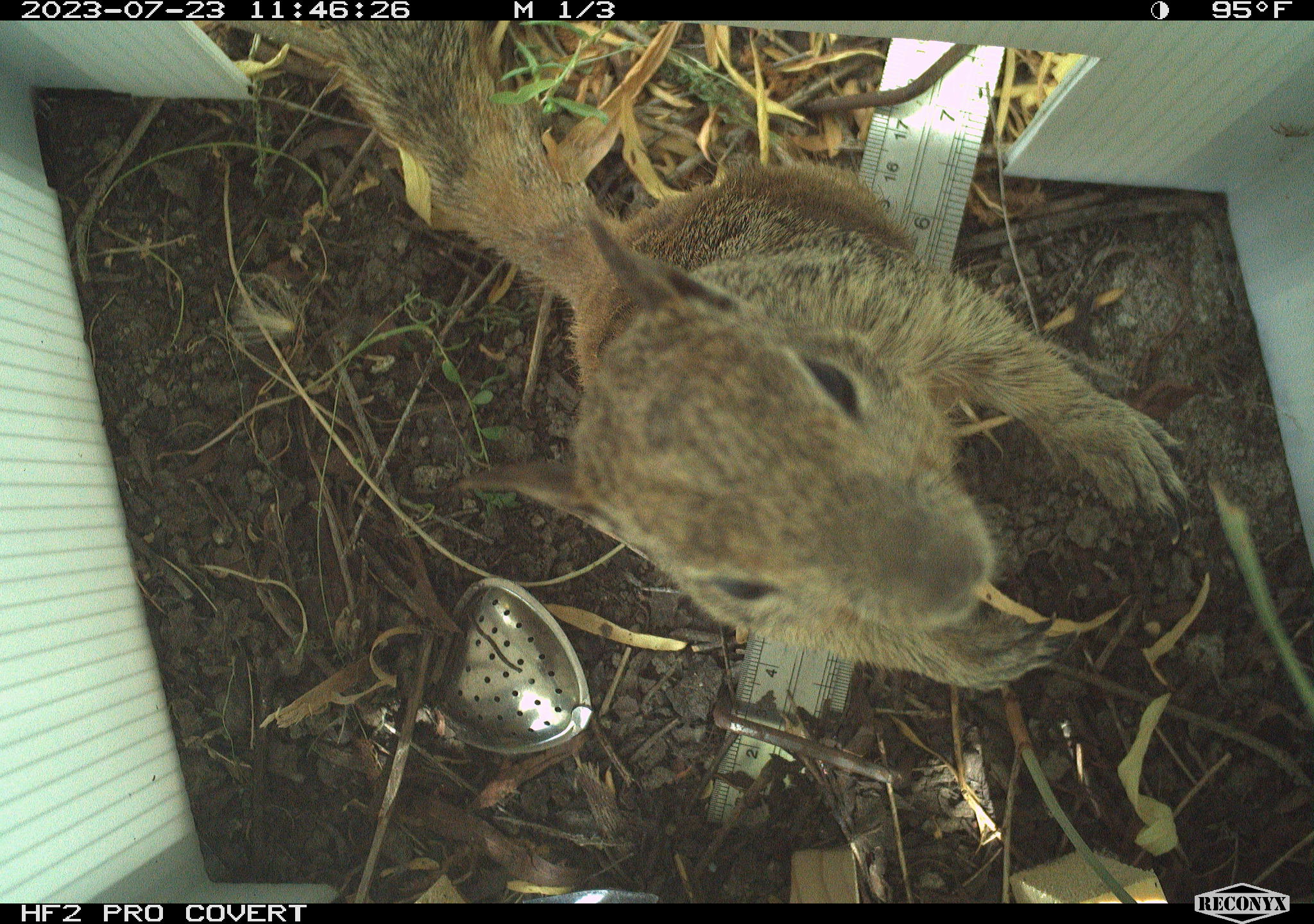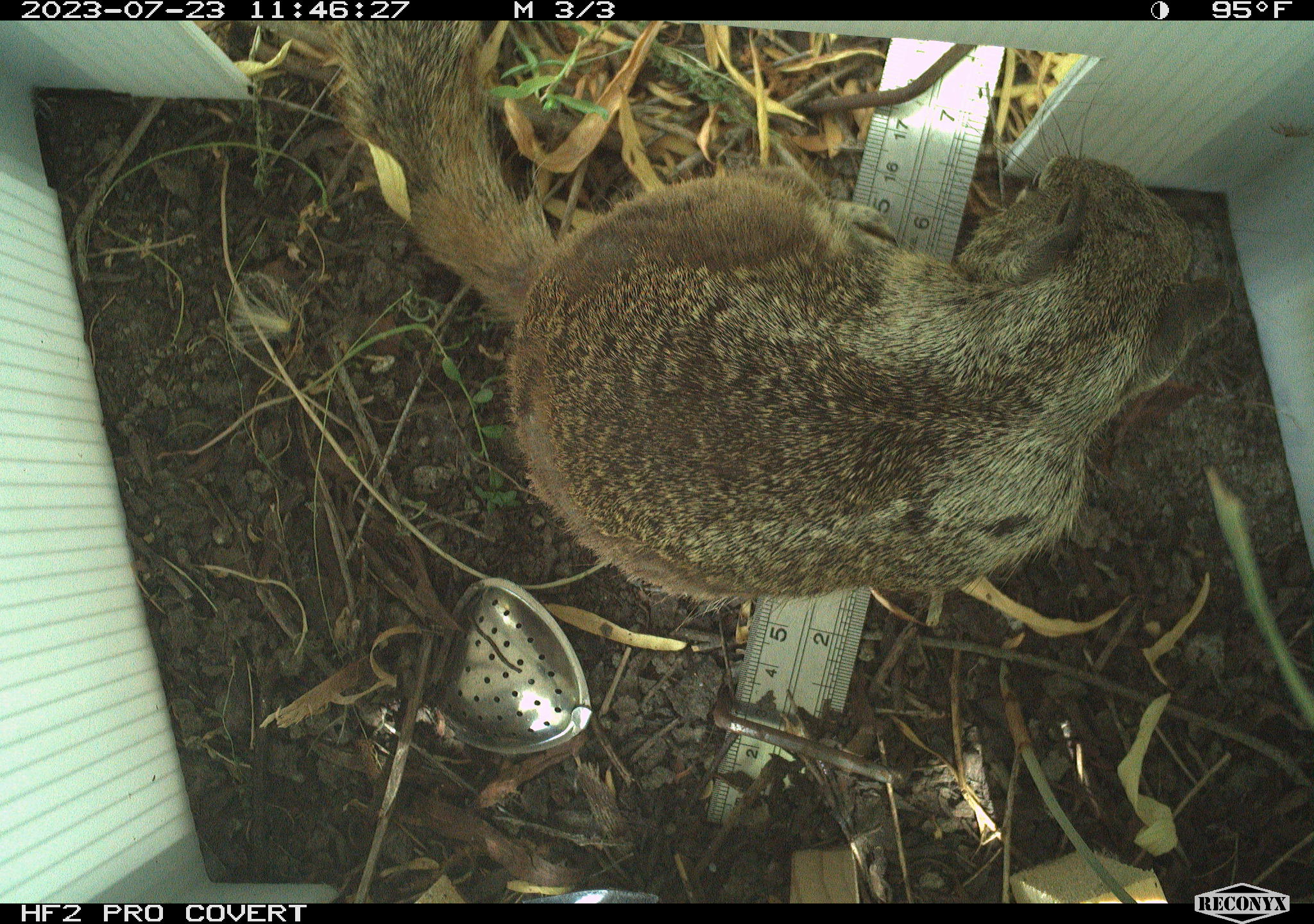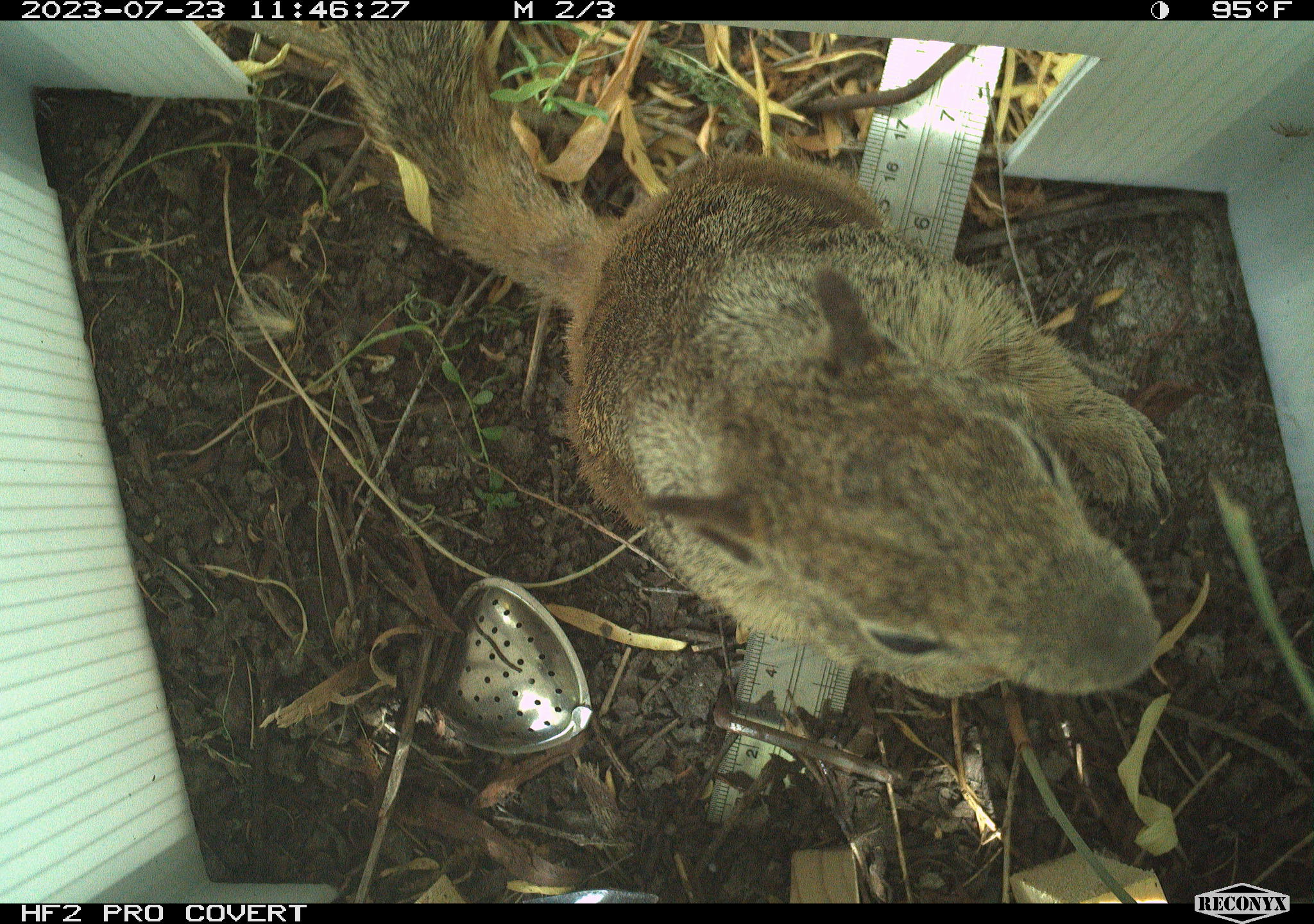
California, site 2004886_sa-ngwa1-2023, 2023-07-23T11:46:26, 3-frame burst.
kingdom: Animalia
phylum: Chordata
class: Mammalia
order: Rodentia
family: Sciuridae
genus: Otospermophilus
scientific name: Otospermophilus beecheyi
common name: california ground squirrel